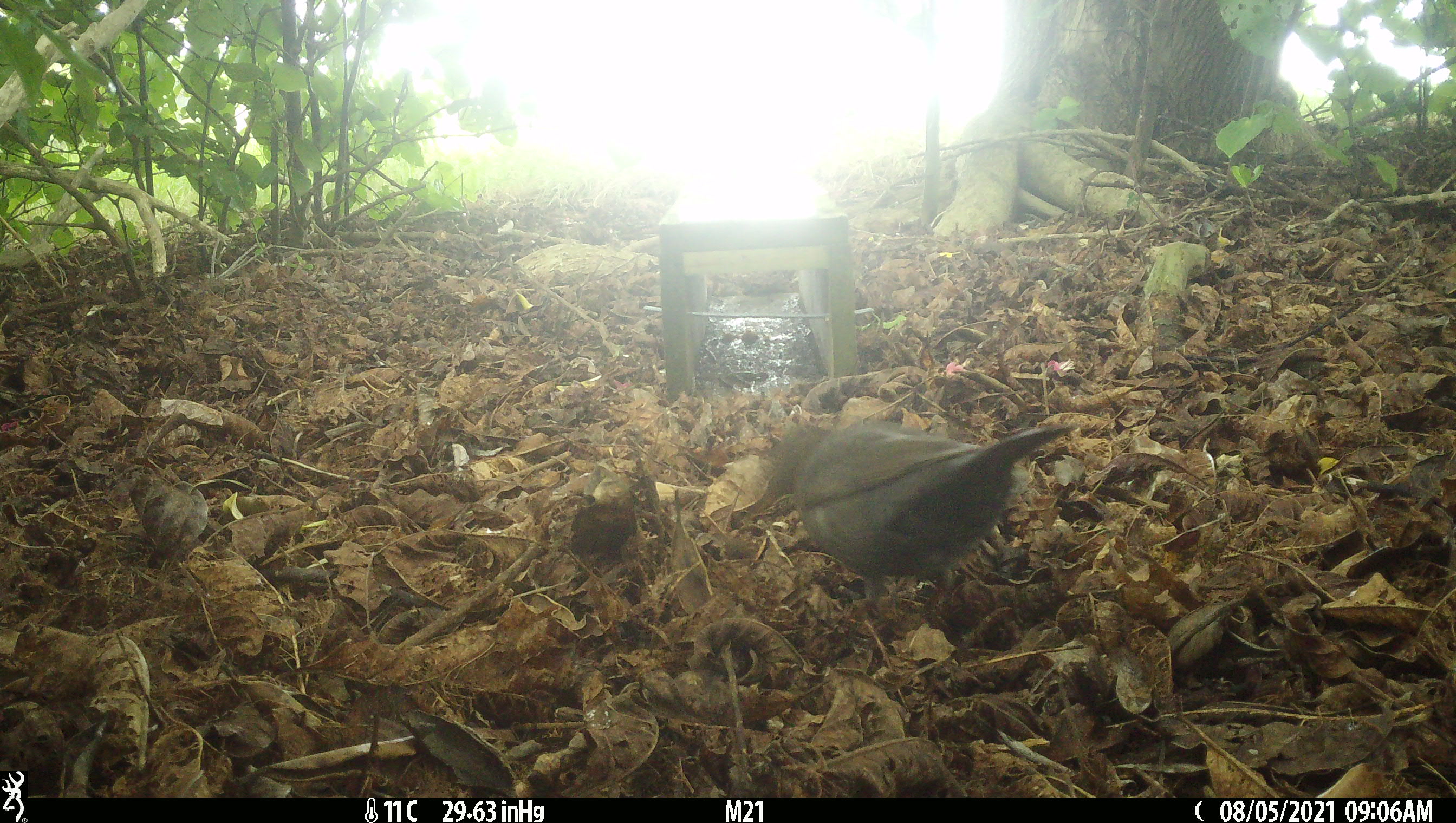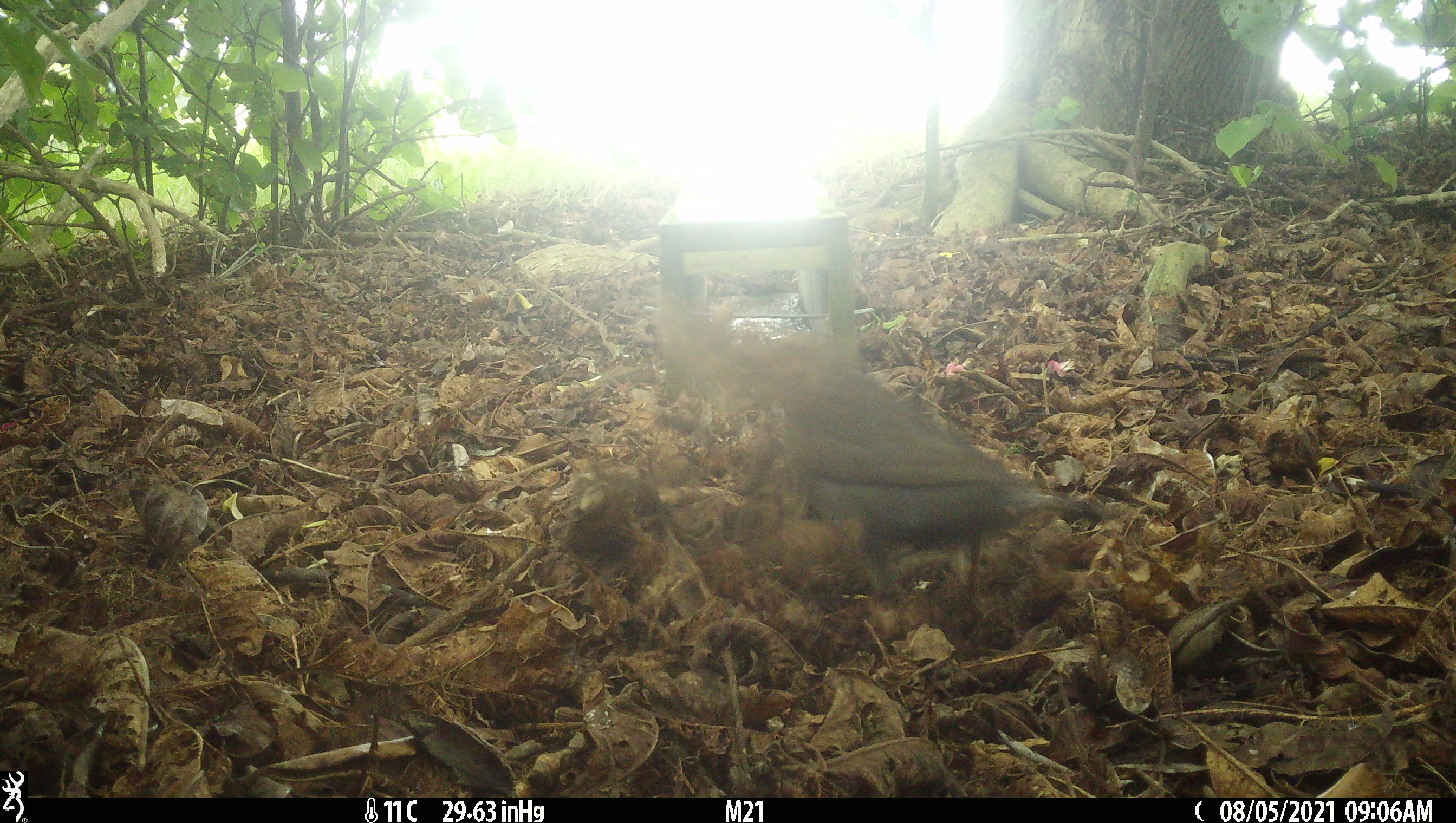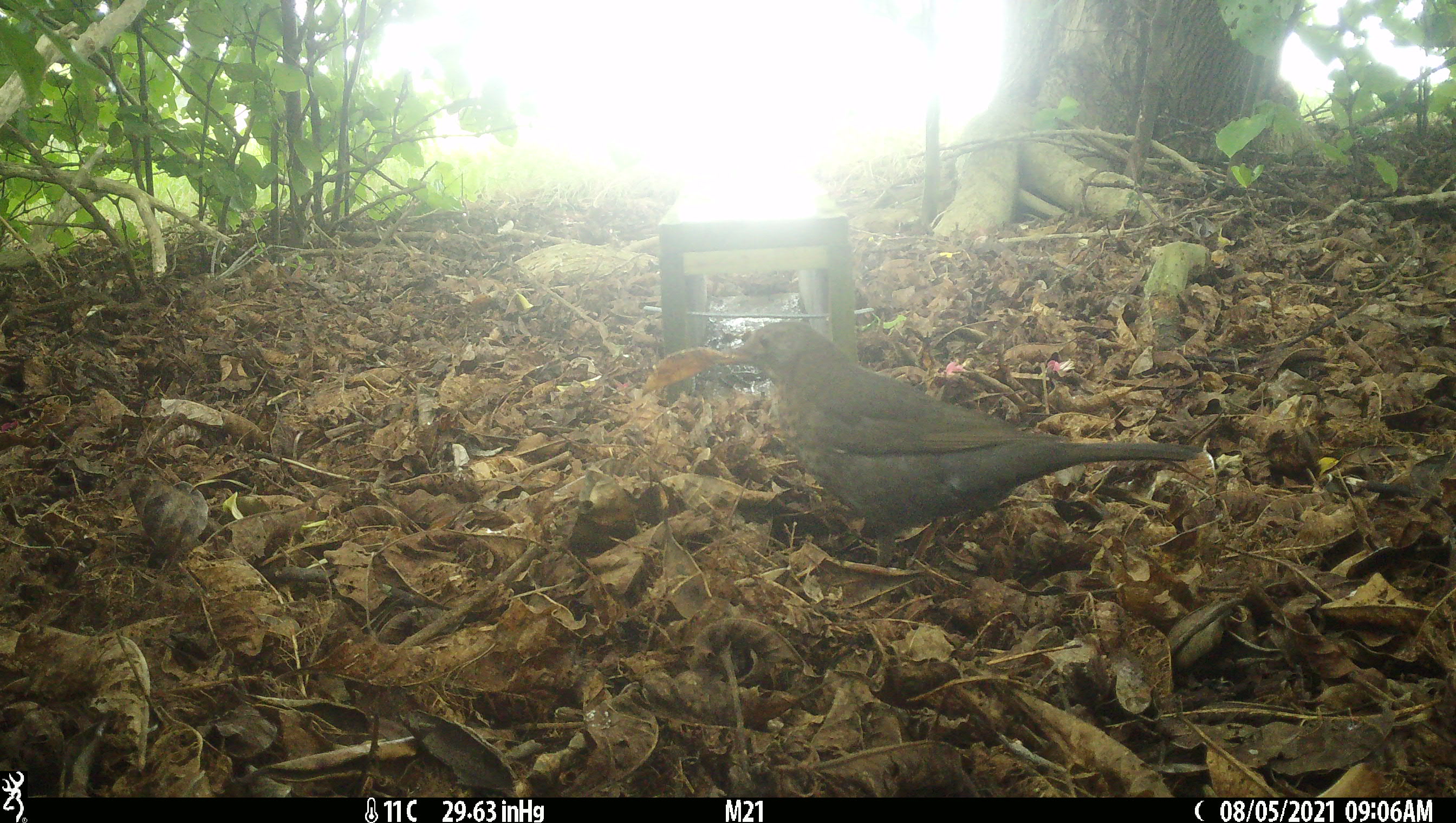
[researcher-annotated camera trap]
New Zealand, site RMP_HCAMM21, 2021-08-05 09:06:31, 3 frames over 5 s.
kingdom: Animalia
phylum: Chordata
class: Aves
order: Passeriformes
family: Turdidae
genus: Turdus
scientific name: Turdus merula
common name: eurasian blackbird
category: blackbird